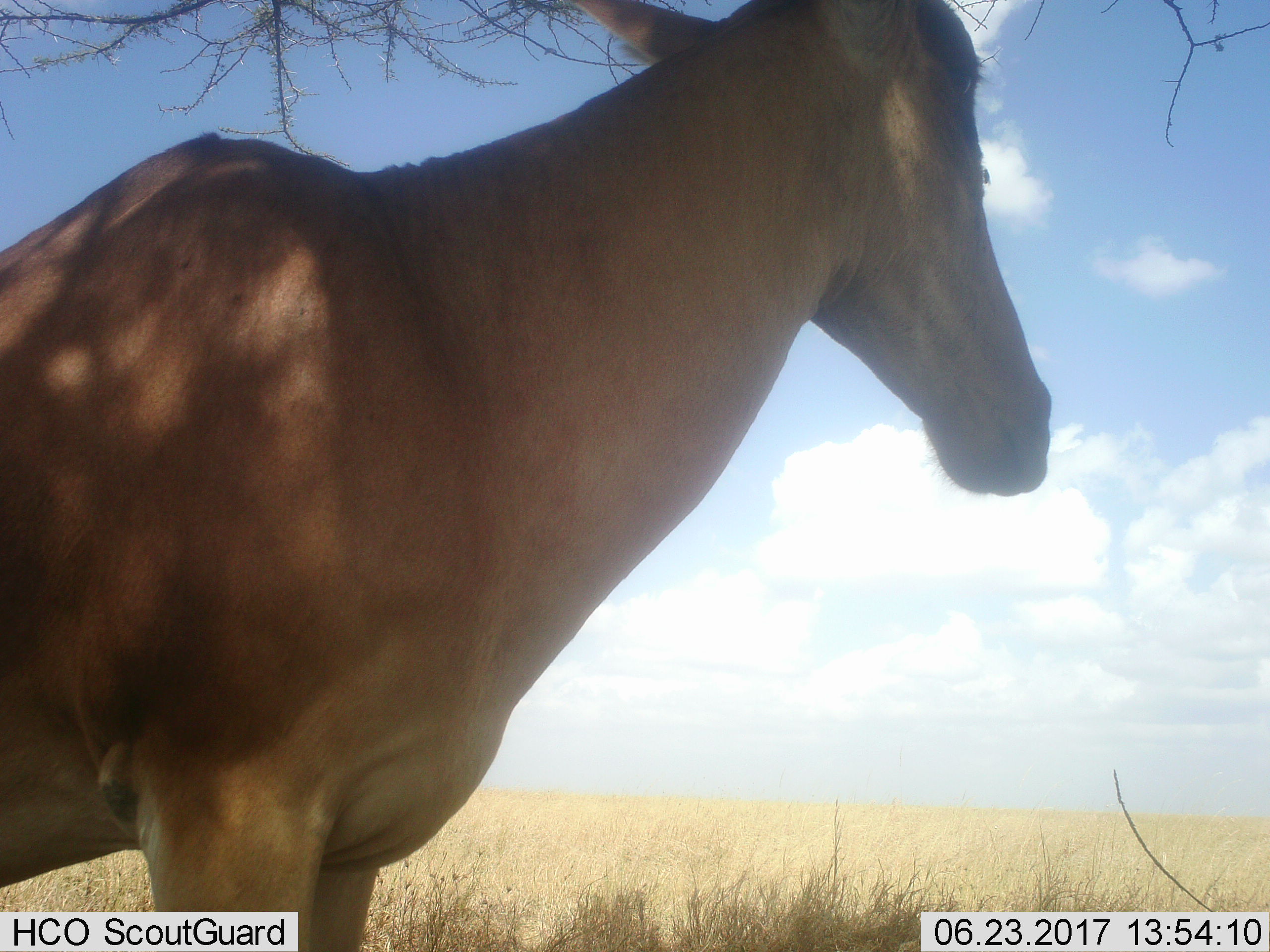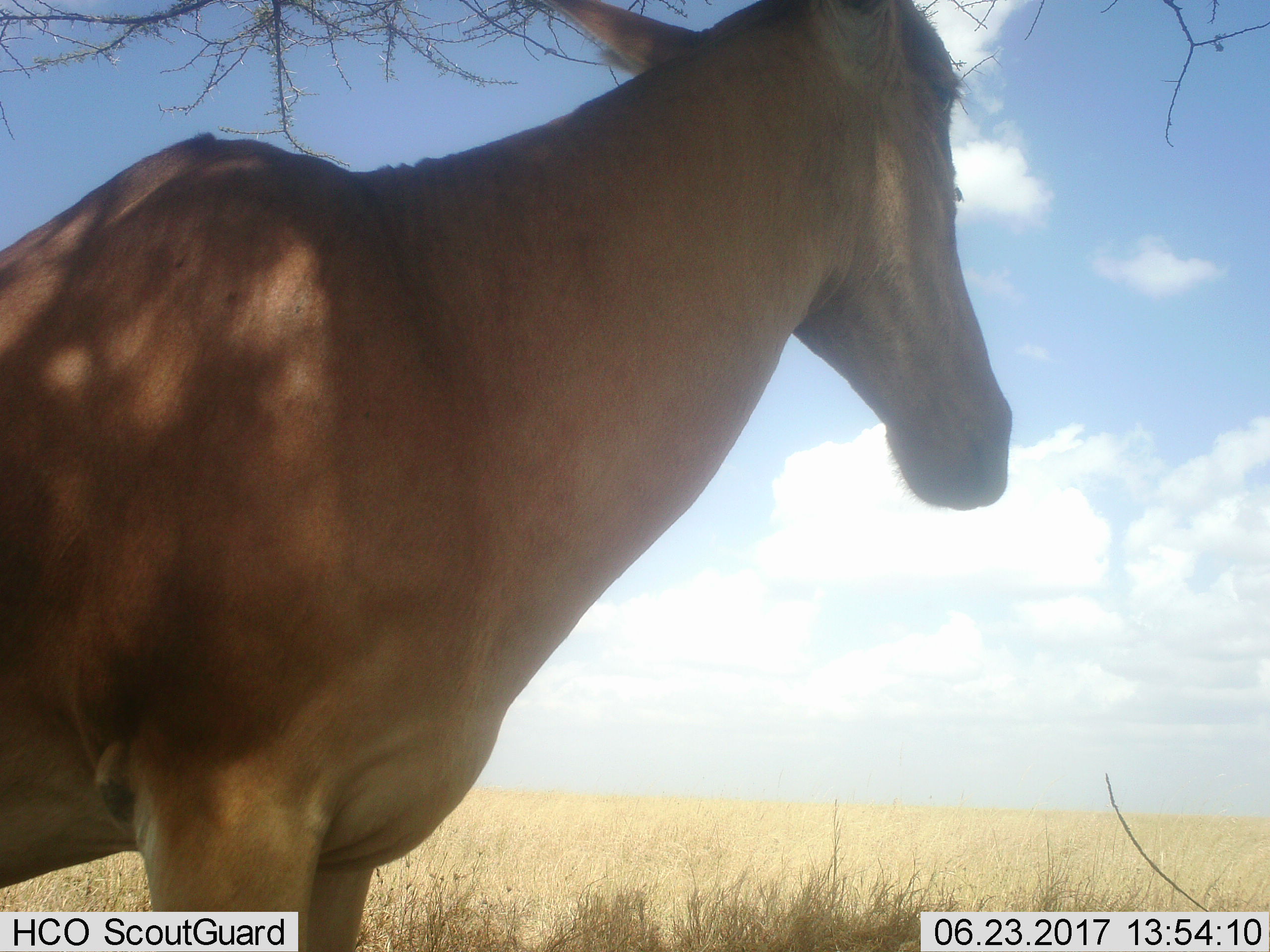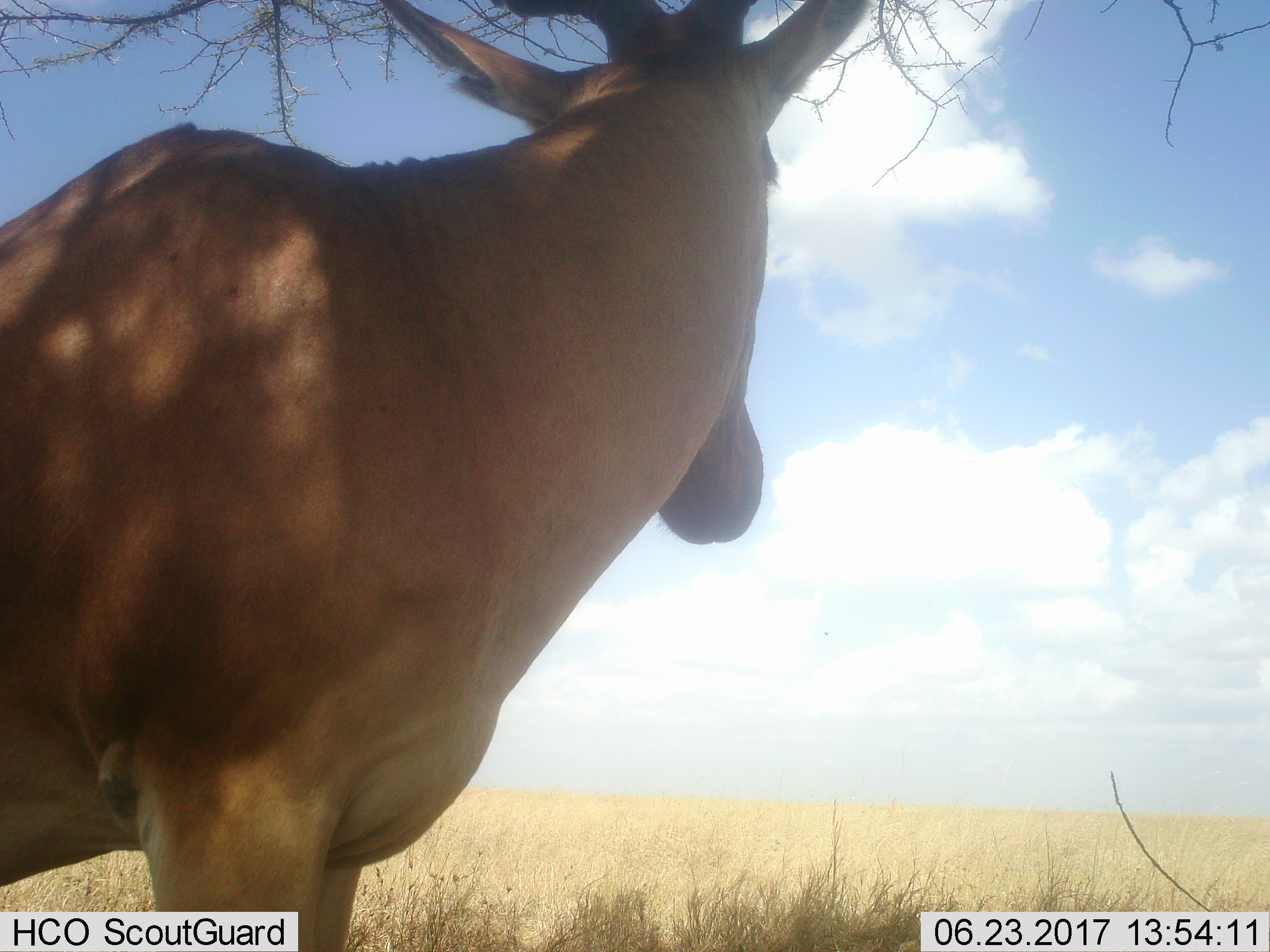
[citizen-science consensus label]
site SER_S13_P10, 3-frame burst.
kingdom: Animalia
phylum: Chordata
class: Mammalia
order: Artiodactyla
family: Bovidae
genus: Alcelaphus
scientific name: Alcelaphus buselaphus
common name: hartebeest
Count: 1.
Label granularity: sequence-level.